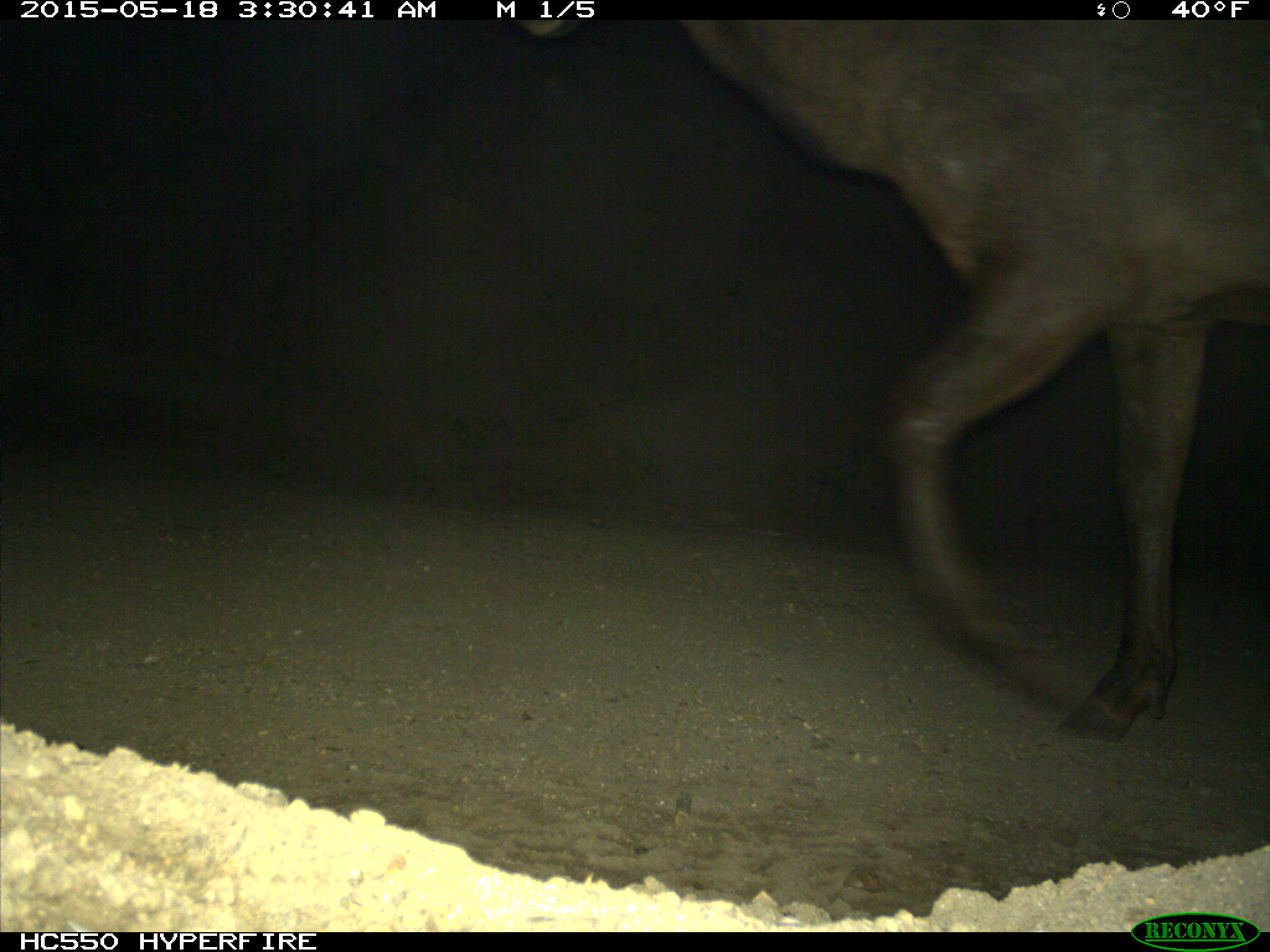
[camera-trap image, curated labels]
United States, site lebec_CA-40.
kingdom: Animalia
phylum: Chordata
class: Mammalia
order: Artiodactyla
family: Cervidae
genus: Cervus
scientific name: Cervus canadensis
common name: elk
Cervus canadensis (elk).